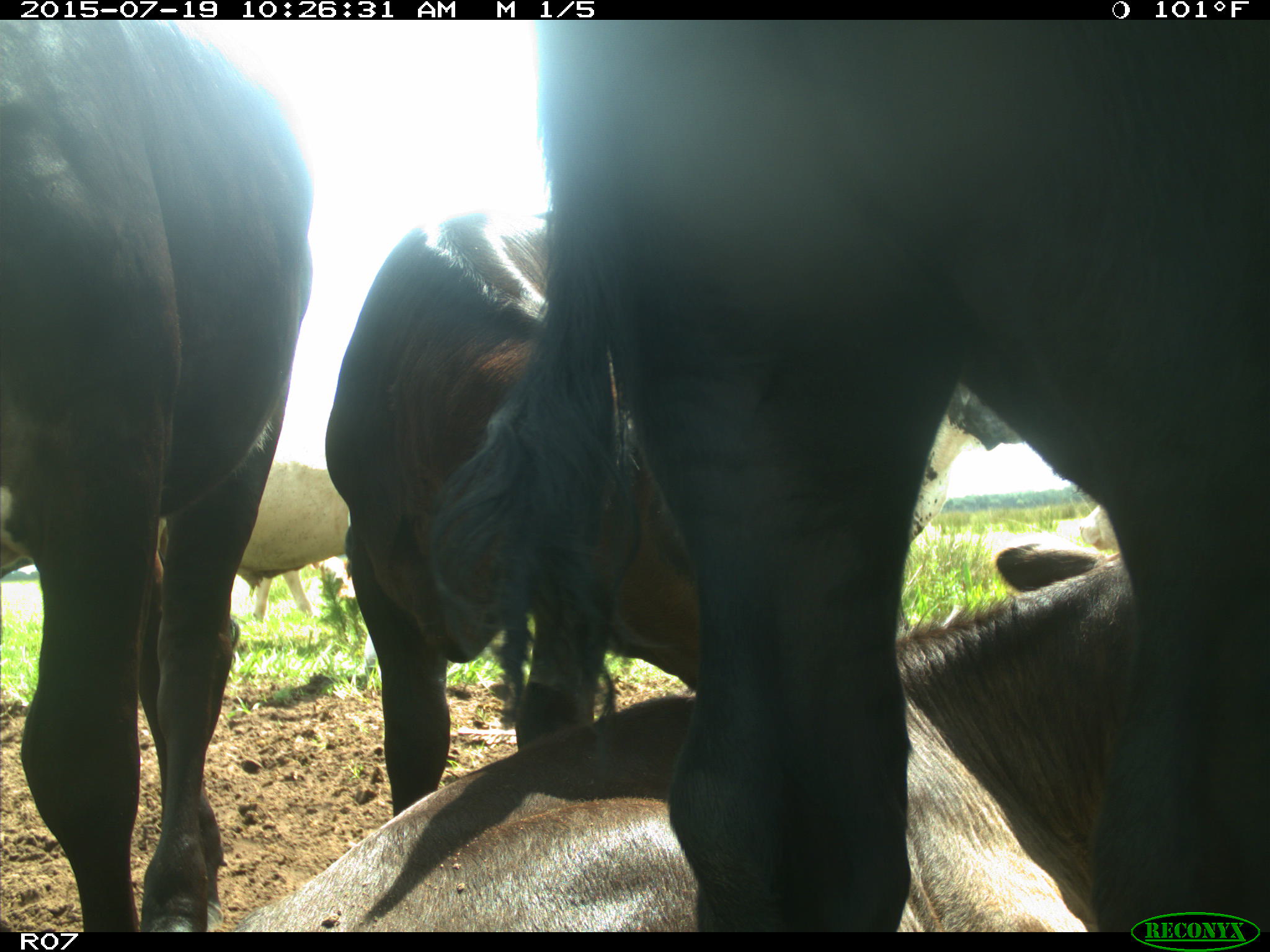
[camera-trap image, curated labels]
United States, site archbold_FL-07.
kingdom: Animalia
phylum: Chordata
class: Mammalia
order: Artiodactyla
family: Bovidae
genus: Bos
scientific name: Bos taurus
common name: domestic cow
Bos taurus (domestic cow).